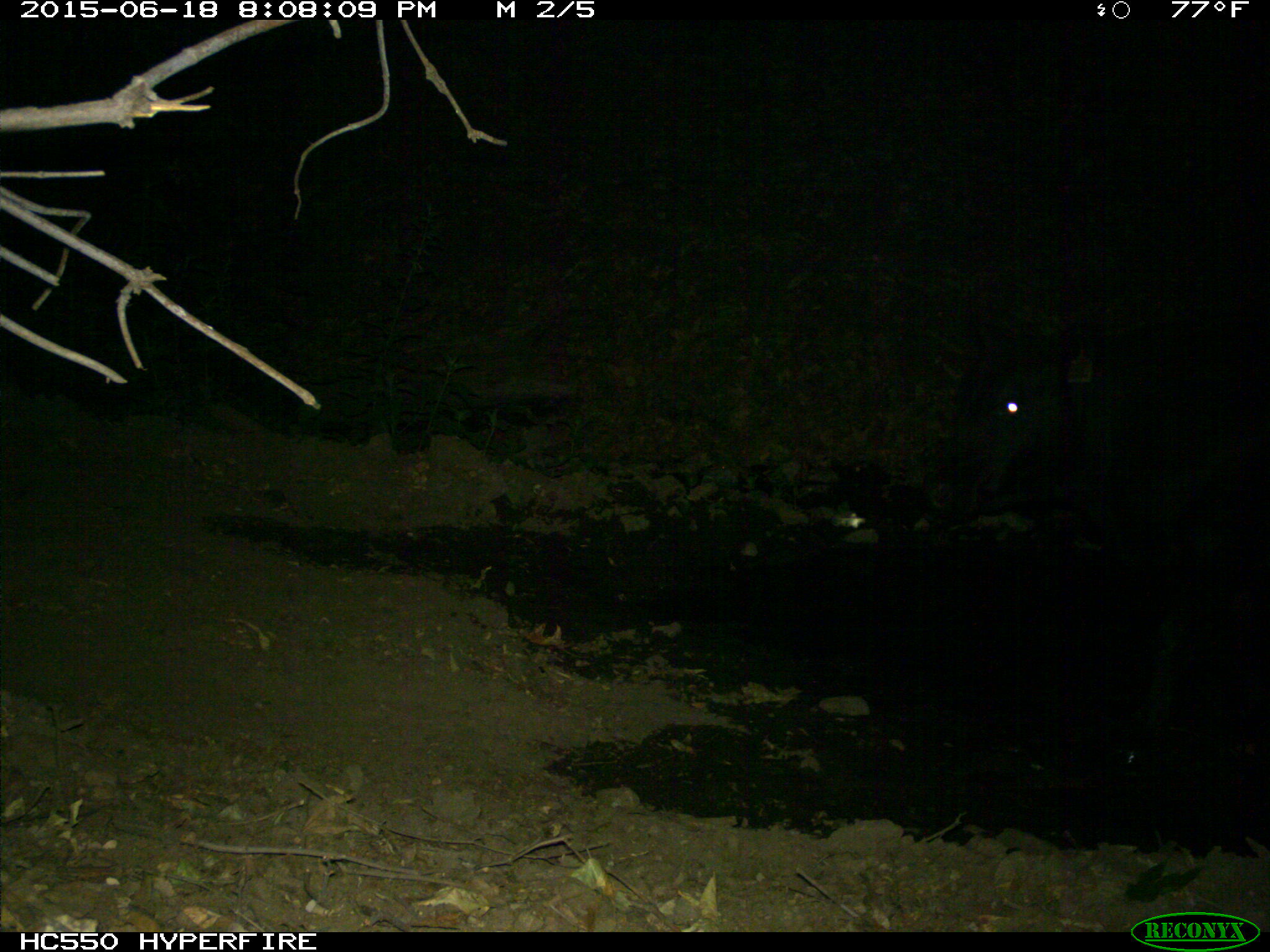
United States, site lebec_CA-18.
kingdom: Animalia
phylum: Chordata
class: Mammalia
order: Artiodactyla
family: Bovidae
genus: Bos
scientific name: Bos taurus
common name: domestic cow